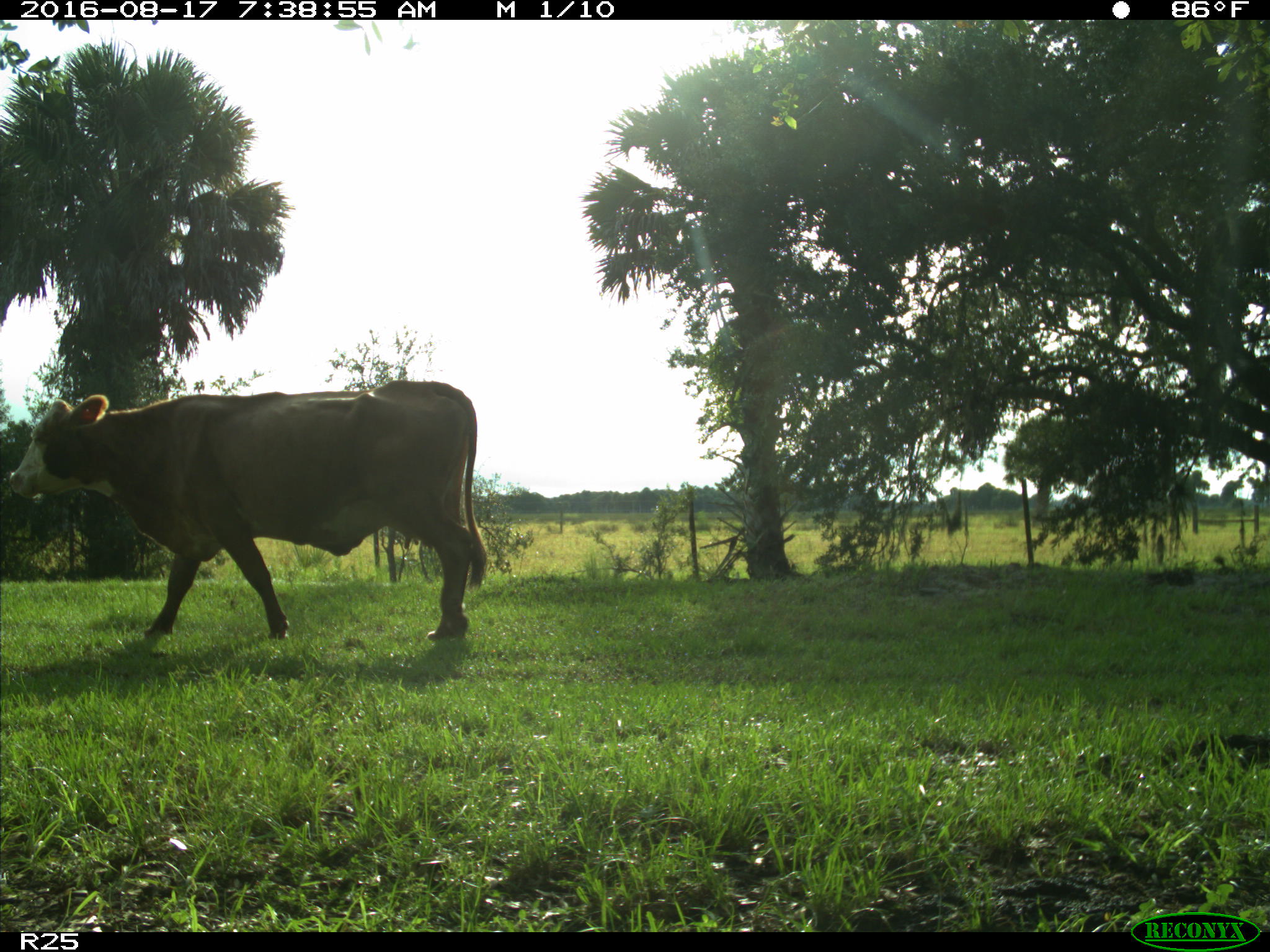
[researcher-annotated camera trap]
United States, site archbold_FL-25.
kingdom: Animalia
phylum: Chordata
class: Mammalia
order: Artiodactyla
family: Bovidae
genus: Bos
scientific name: Bos taurus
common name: domestic cow